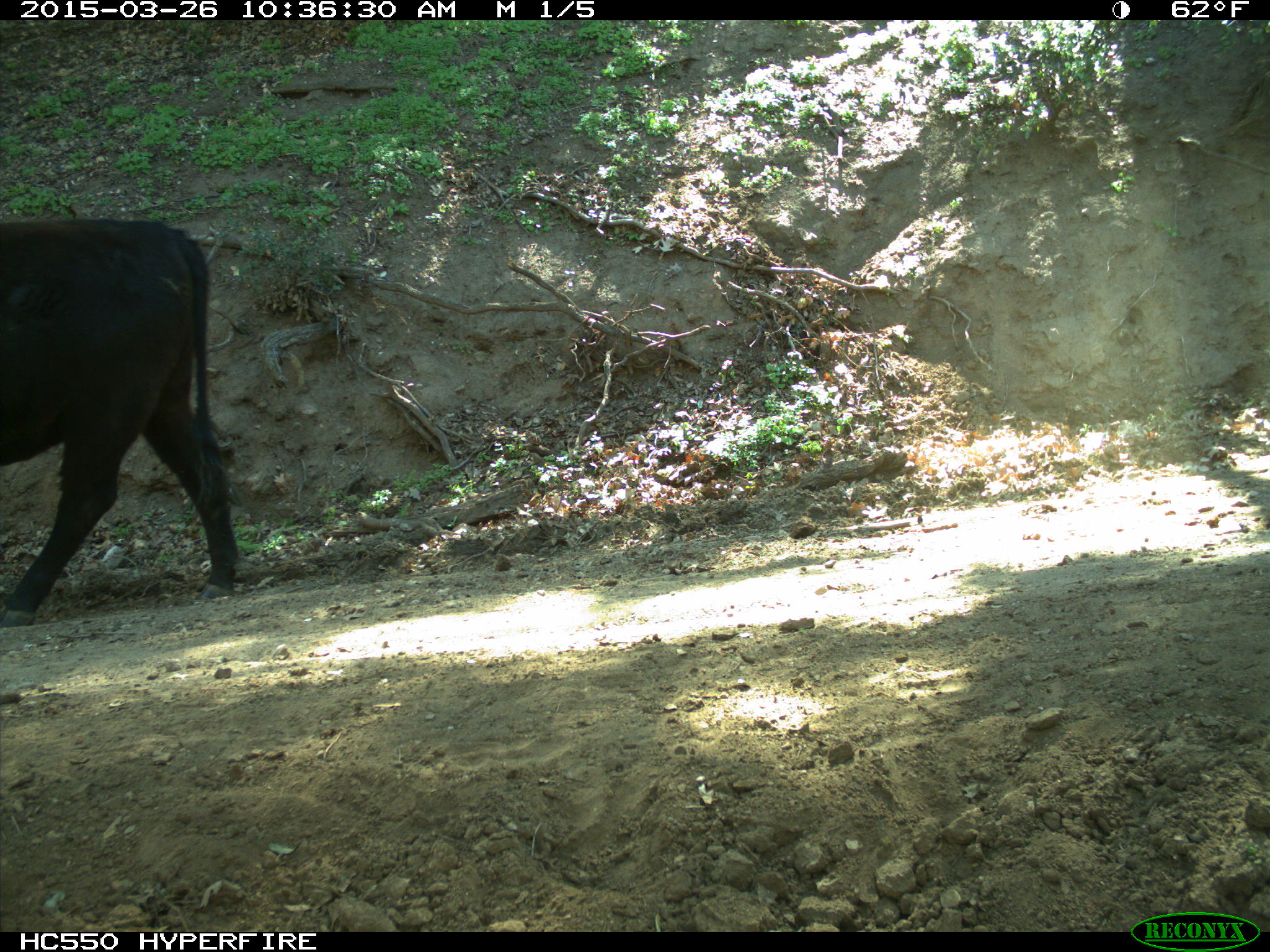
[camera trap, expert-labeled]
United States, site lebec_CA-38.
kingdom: Animalia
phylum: Chordata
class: Mammalia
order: Artiodactyla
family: Bovidae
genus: Bos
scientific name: Bos taurus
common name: domestic cow